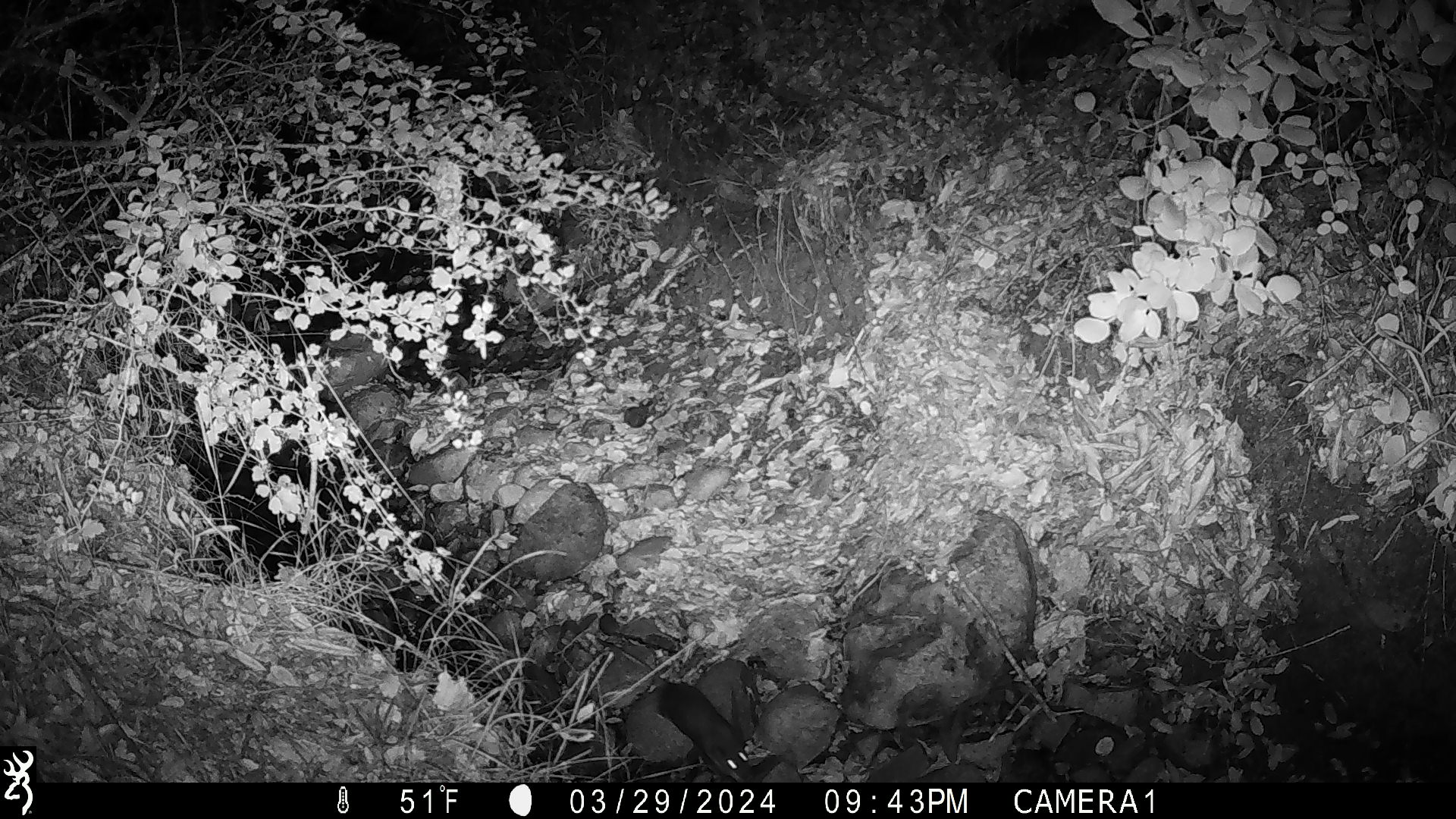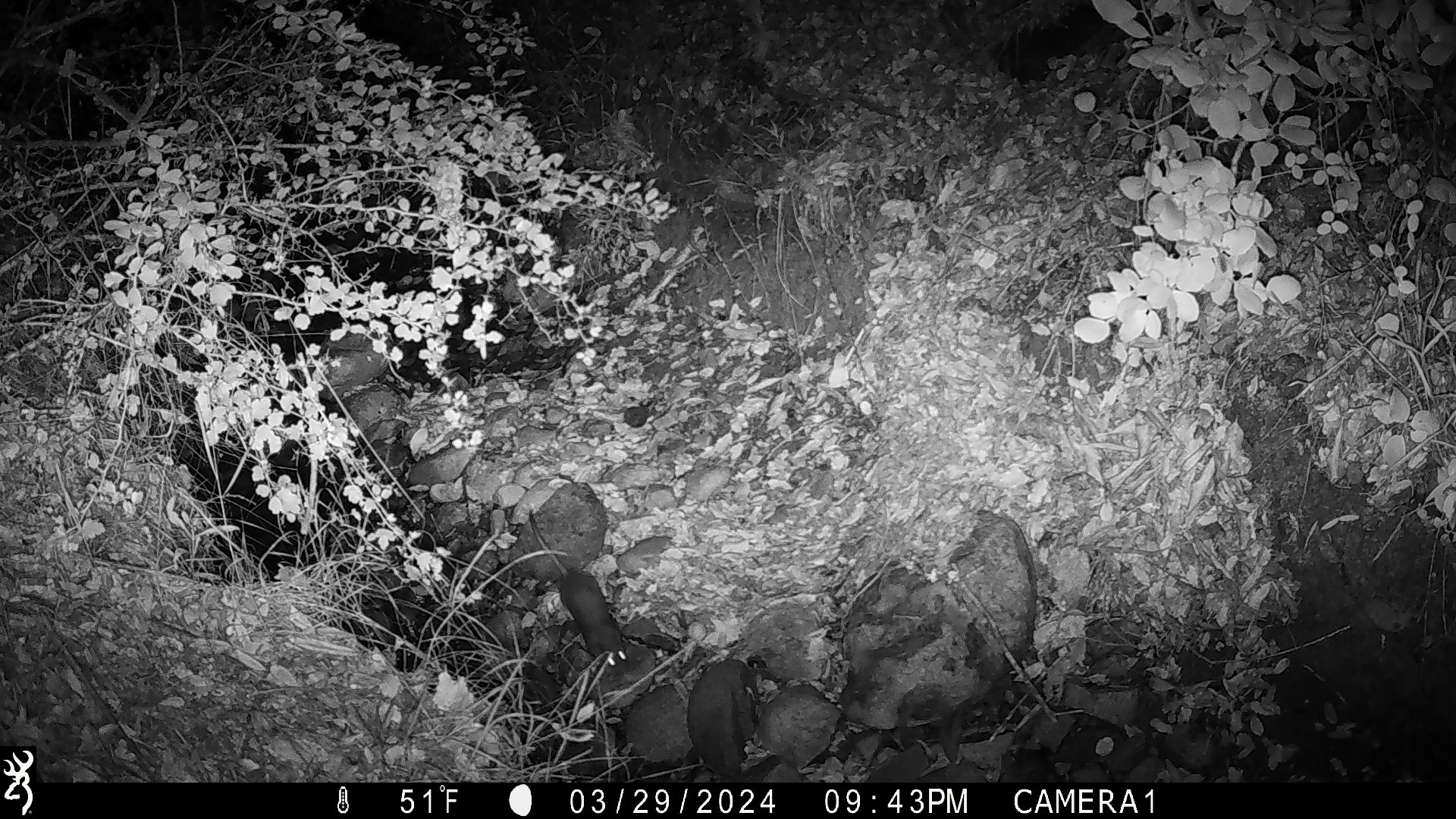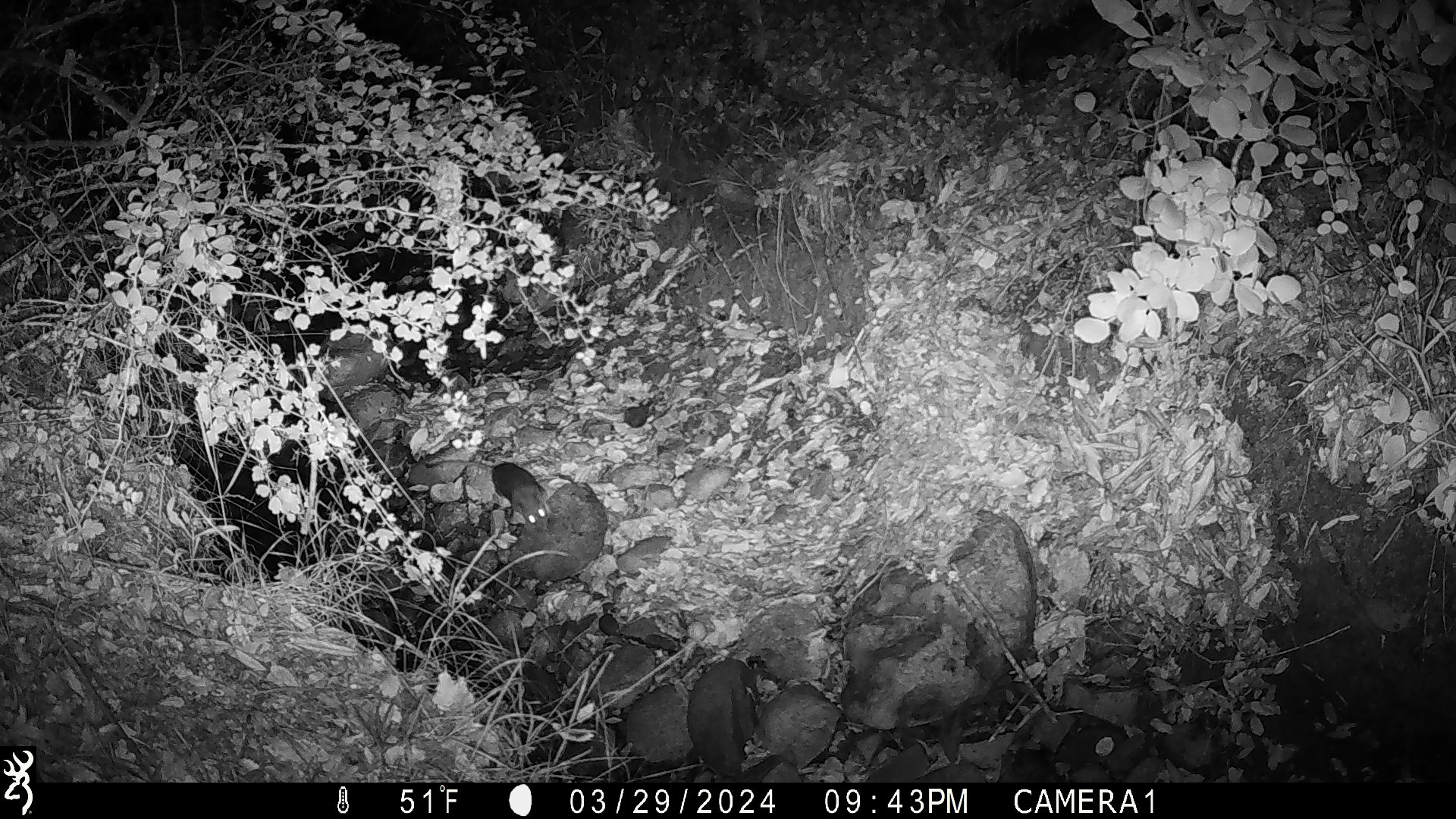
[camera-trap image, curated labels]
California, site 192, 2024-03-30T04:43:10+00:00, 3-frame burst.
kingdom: Animalia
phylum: Chordata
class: Mammalia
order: Rodentia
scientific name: Rodentia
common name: mouse or rat